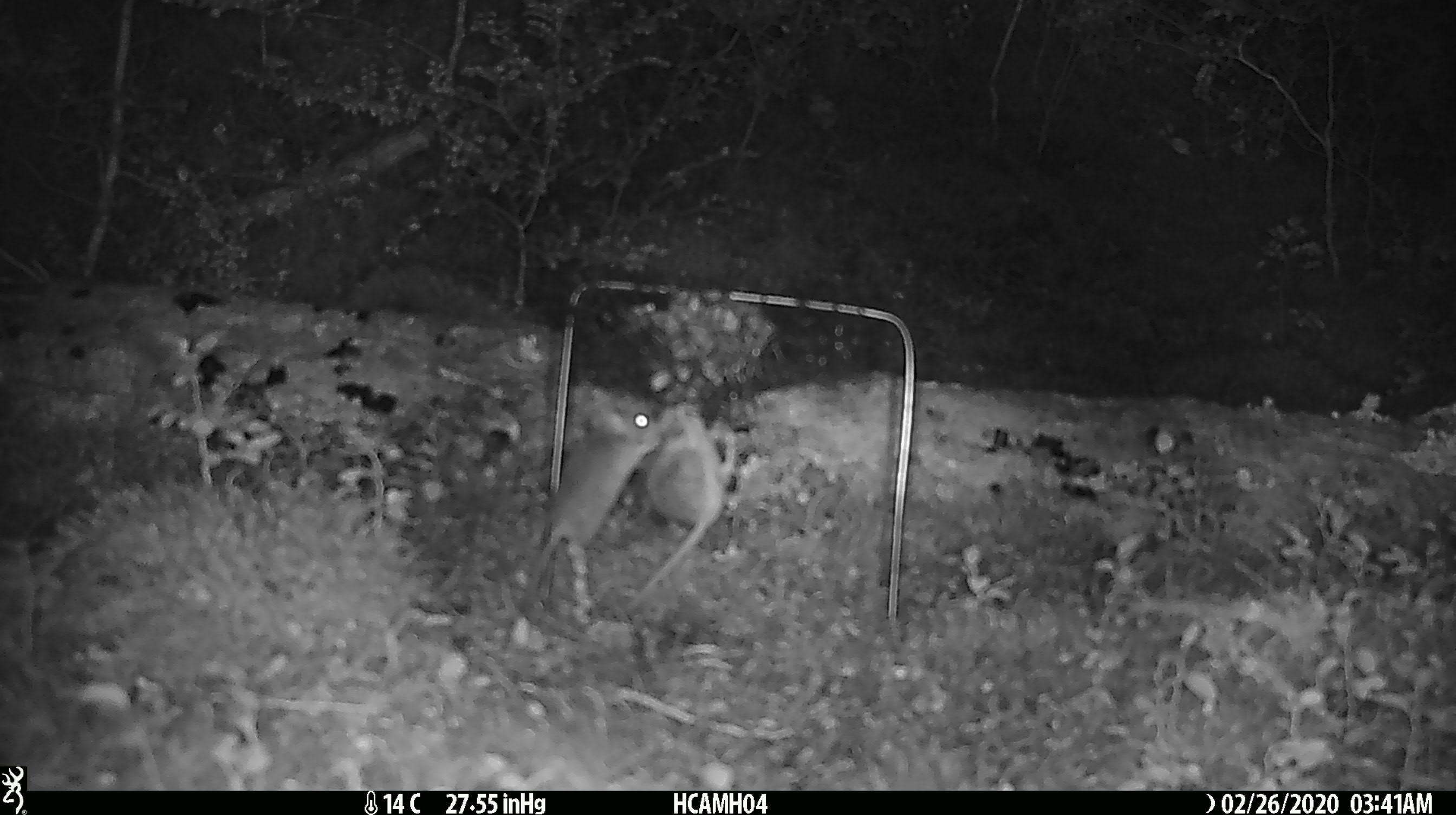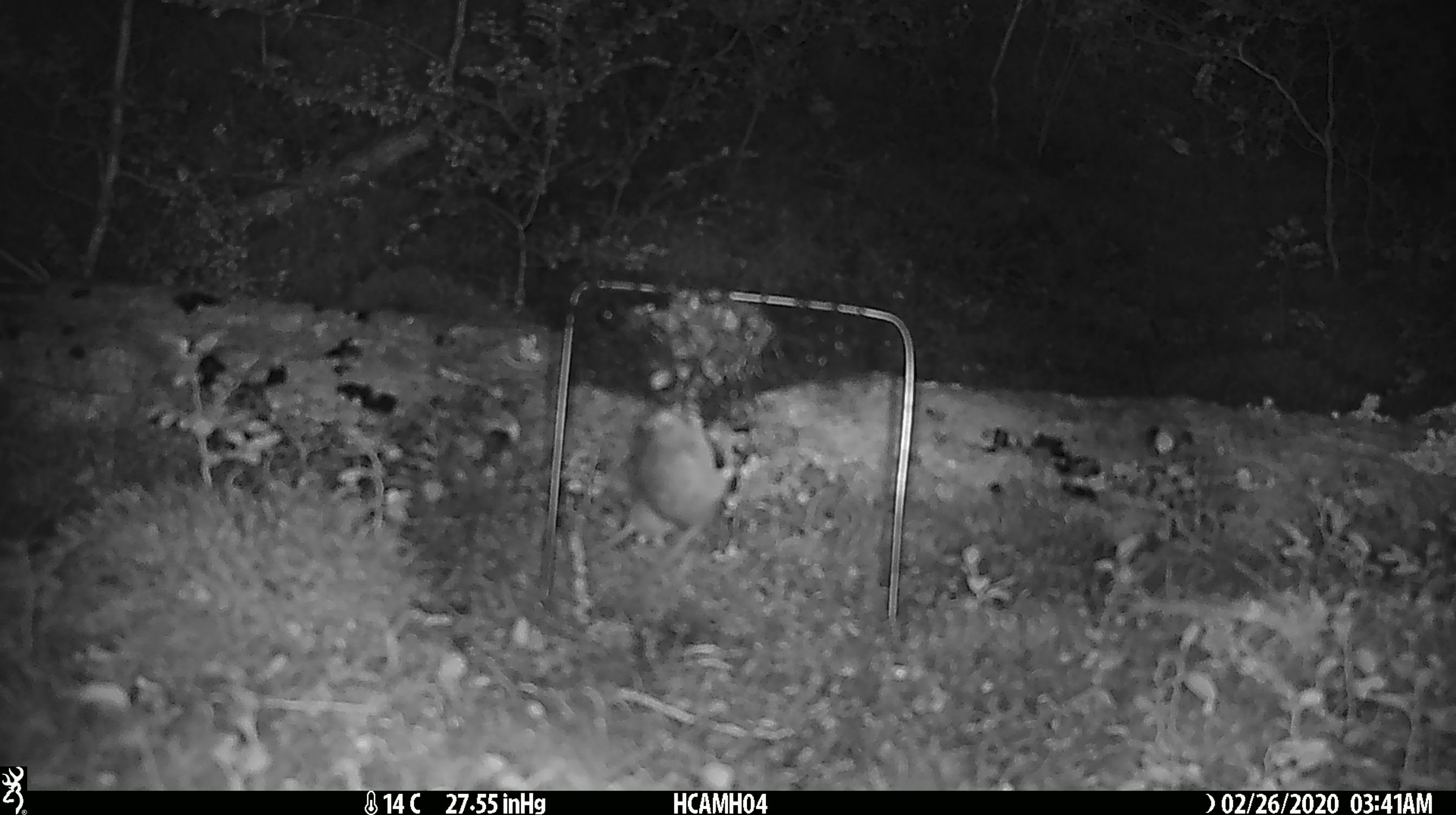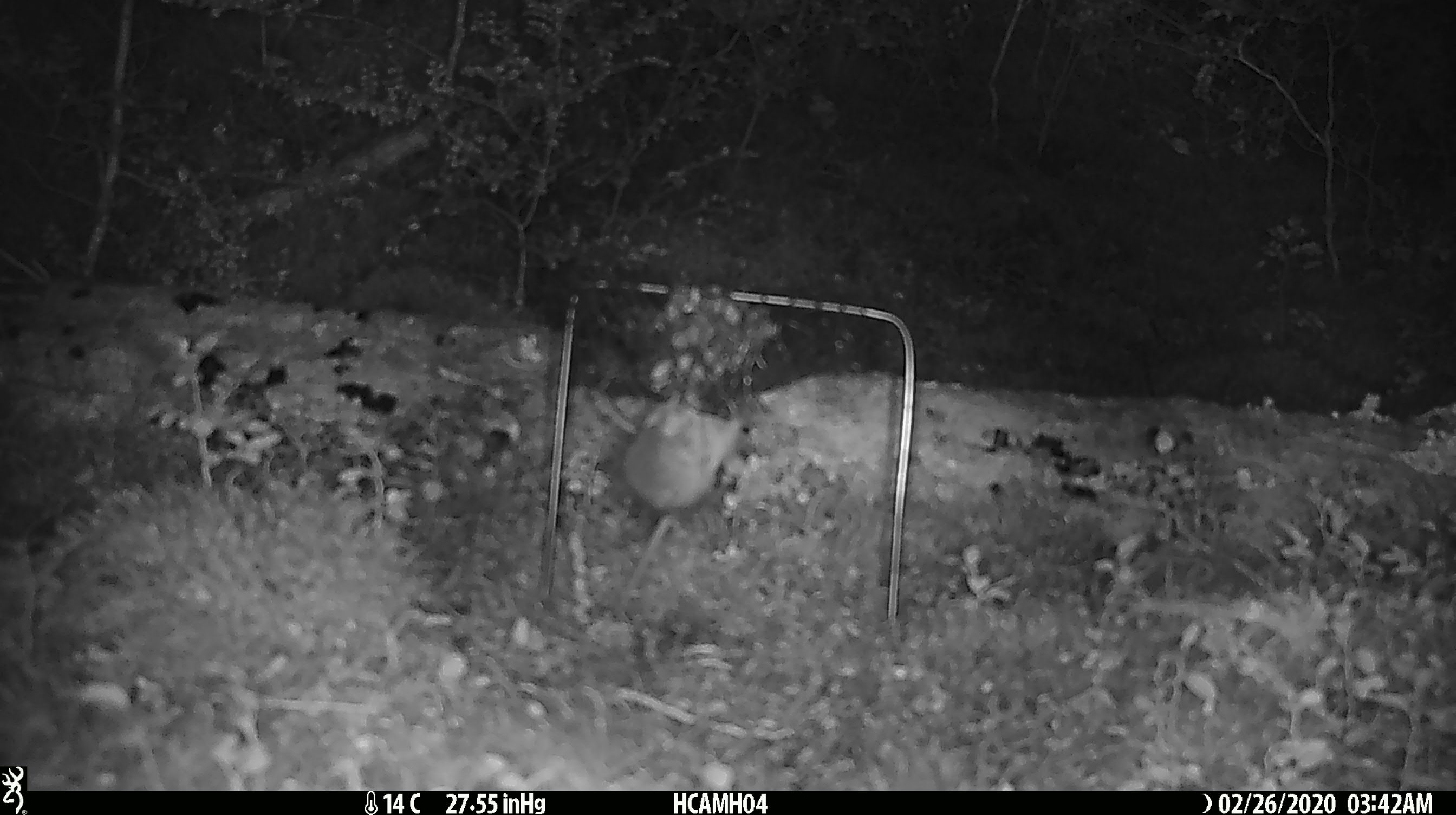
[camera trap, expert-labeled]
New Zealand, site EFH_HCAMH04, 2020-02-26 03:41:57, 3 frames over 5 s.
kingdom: Animalia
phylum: Chordata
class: Mammalia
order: Rodentia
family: Muridae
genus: Mus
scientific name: Mus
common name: mouse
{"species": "mouse (Mus)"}